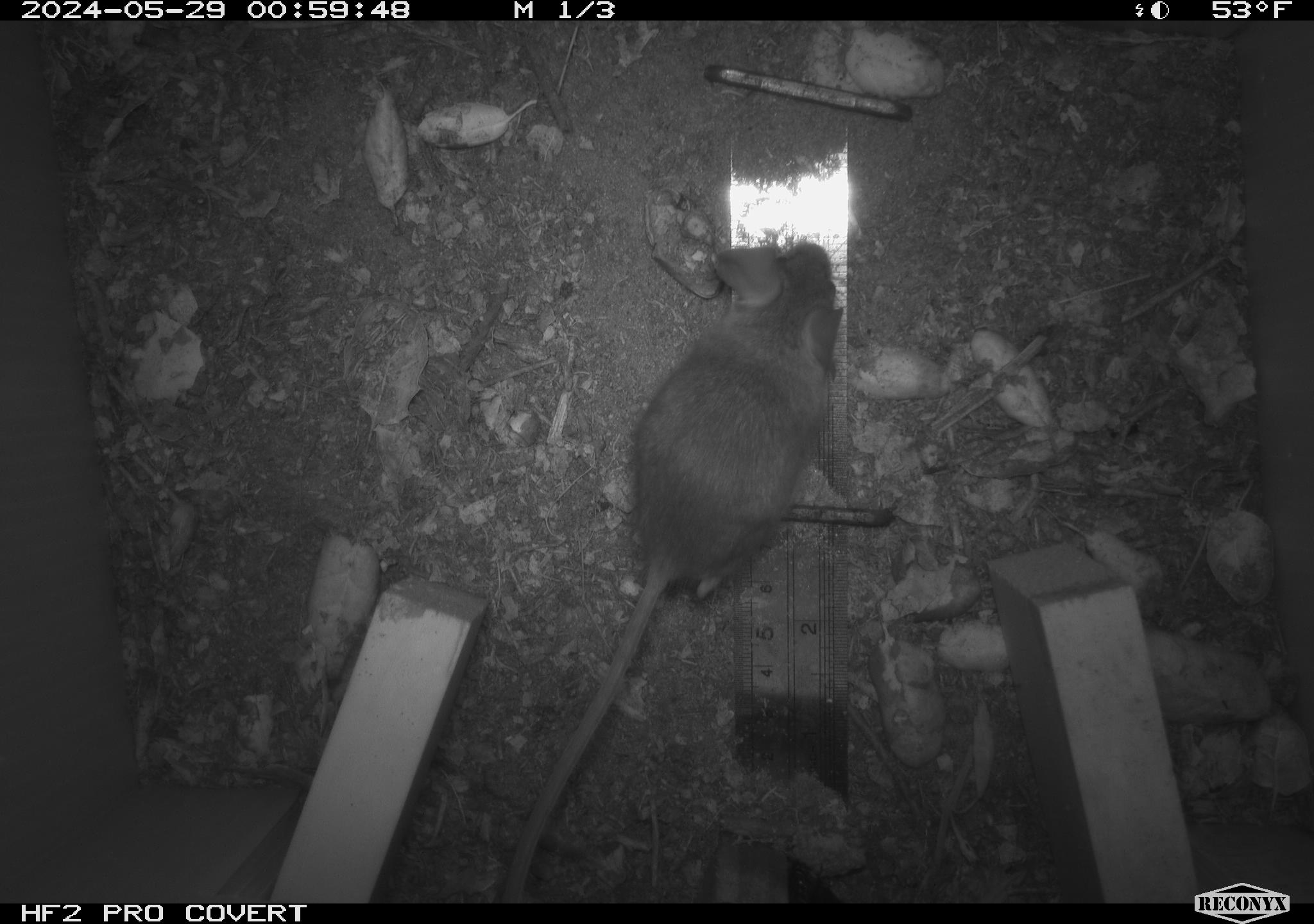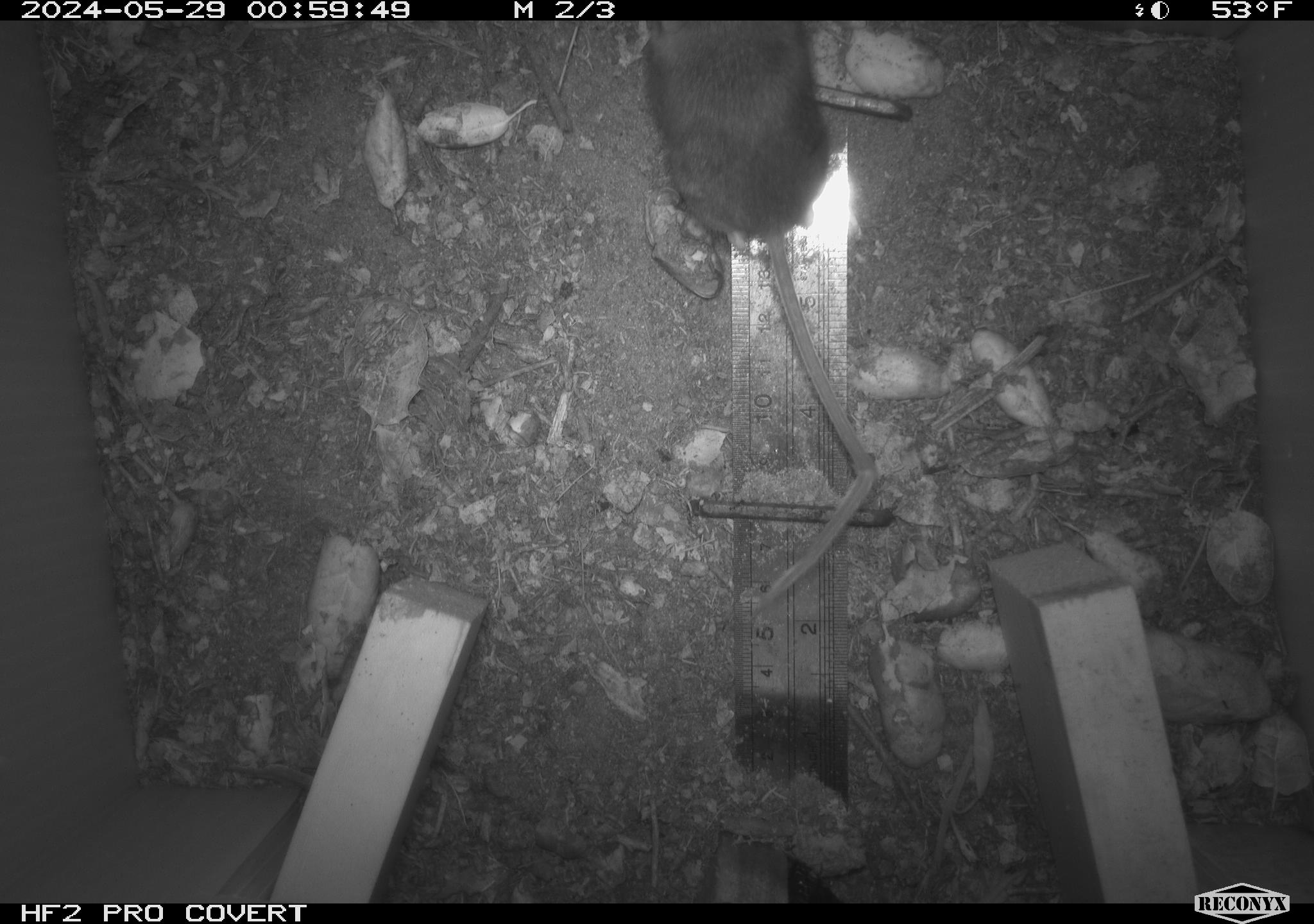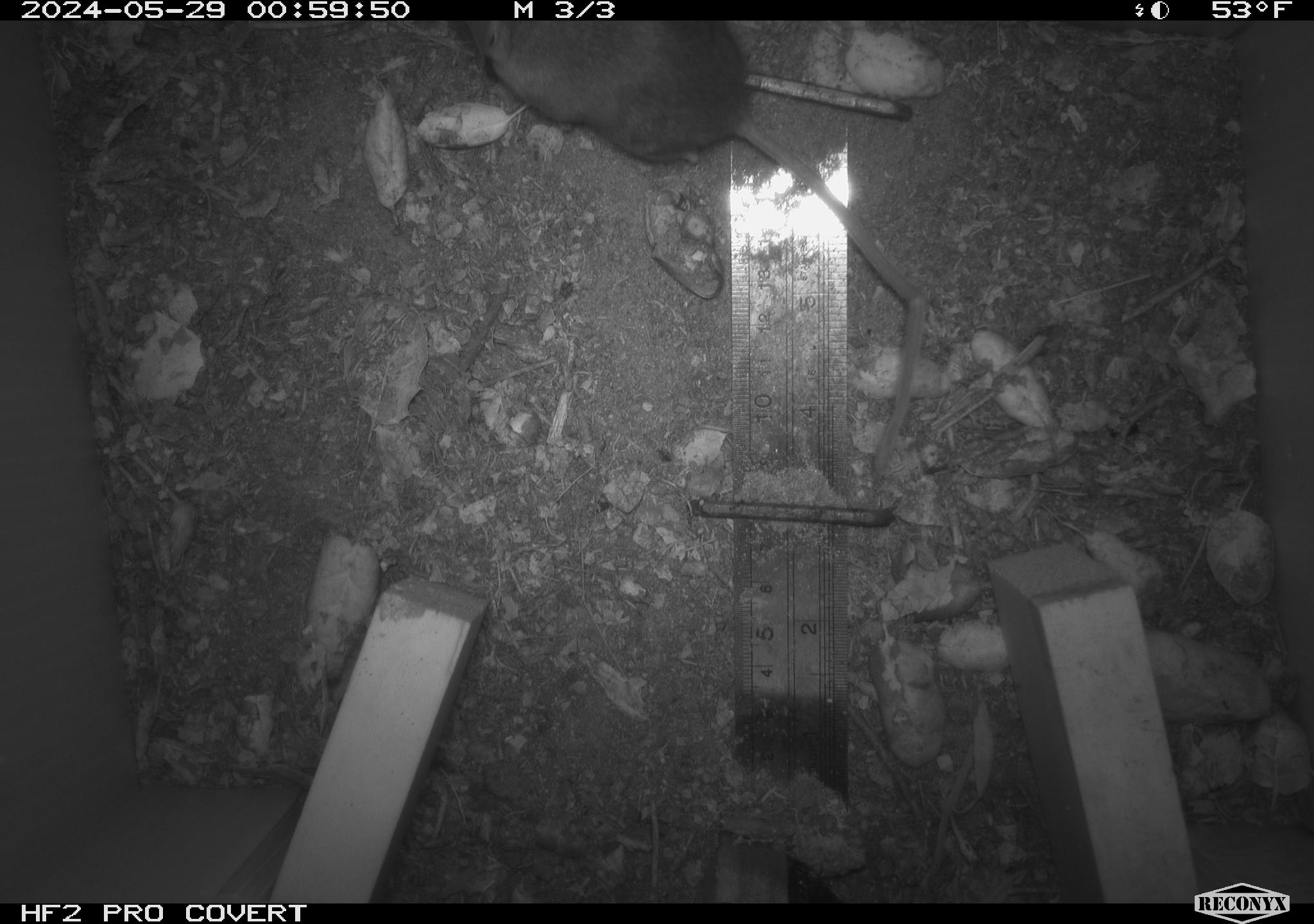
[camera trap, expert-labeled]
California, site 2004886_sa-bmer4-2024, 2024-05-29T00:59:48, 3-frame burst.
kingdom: Animalia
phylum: Chordata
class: Mammalia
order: Rodentia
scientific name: Rodentia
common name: mouse species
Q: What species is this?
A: Mouse species (Rodentia).